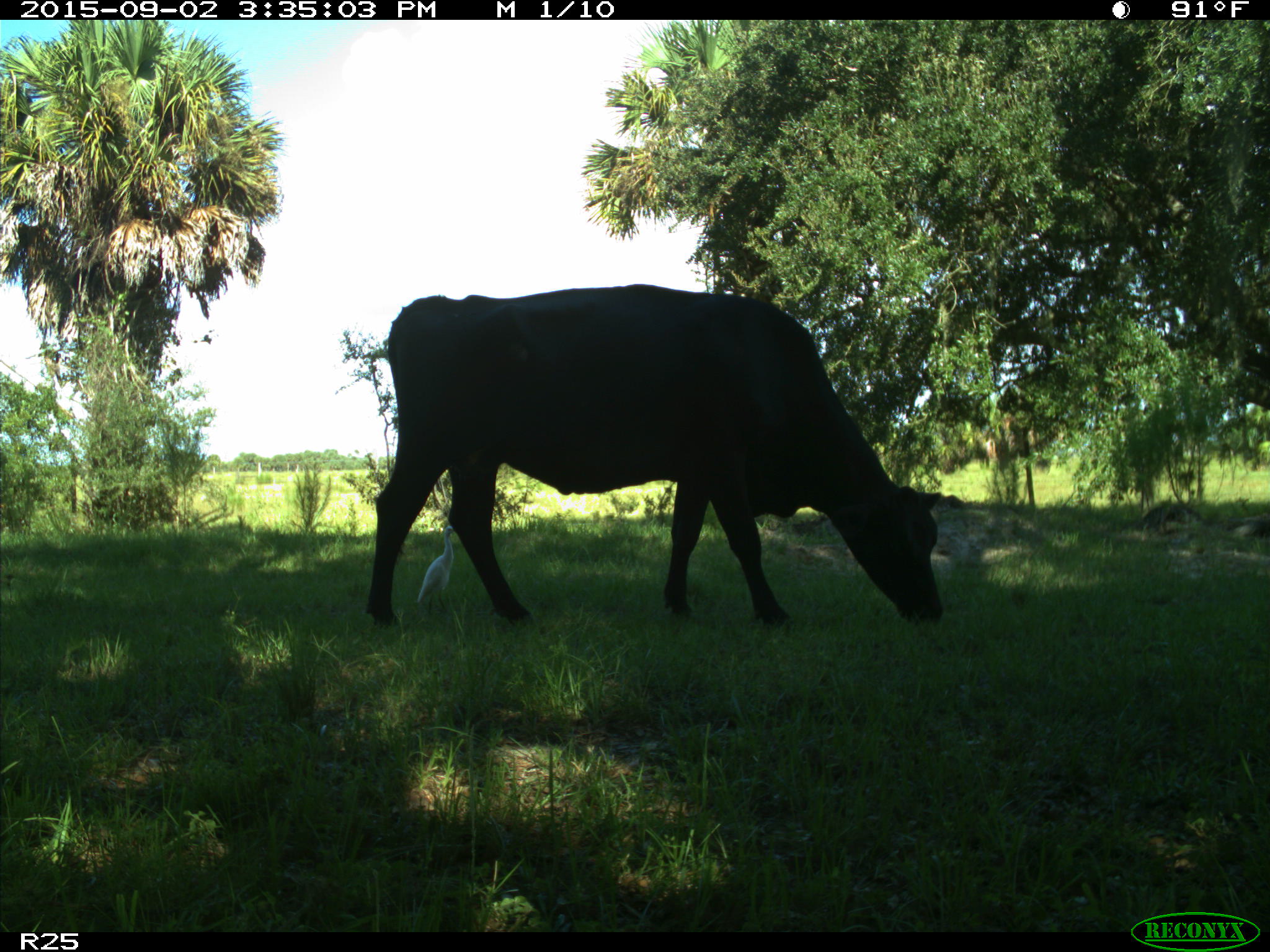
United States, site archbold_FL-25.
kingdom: Animalia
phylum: Chordata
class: Mammalia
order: Artiodactyla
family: Bovidae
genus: Bos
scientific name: Bos taurus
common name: domestic cow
Bos taurus (domestic cow).